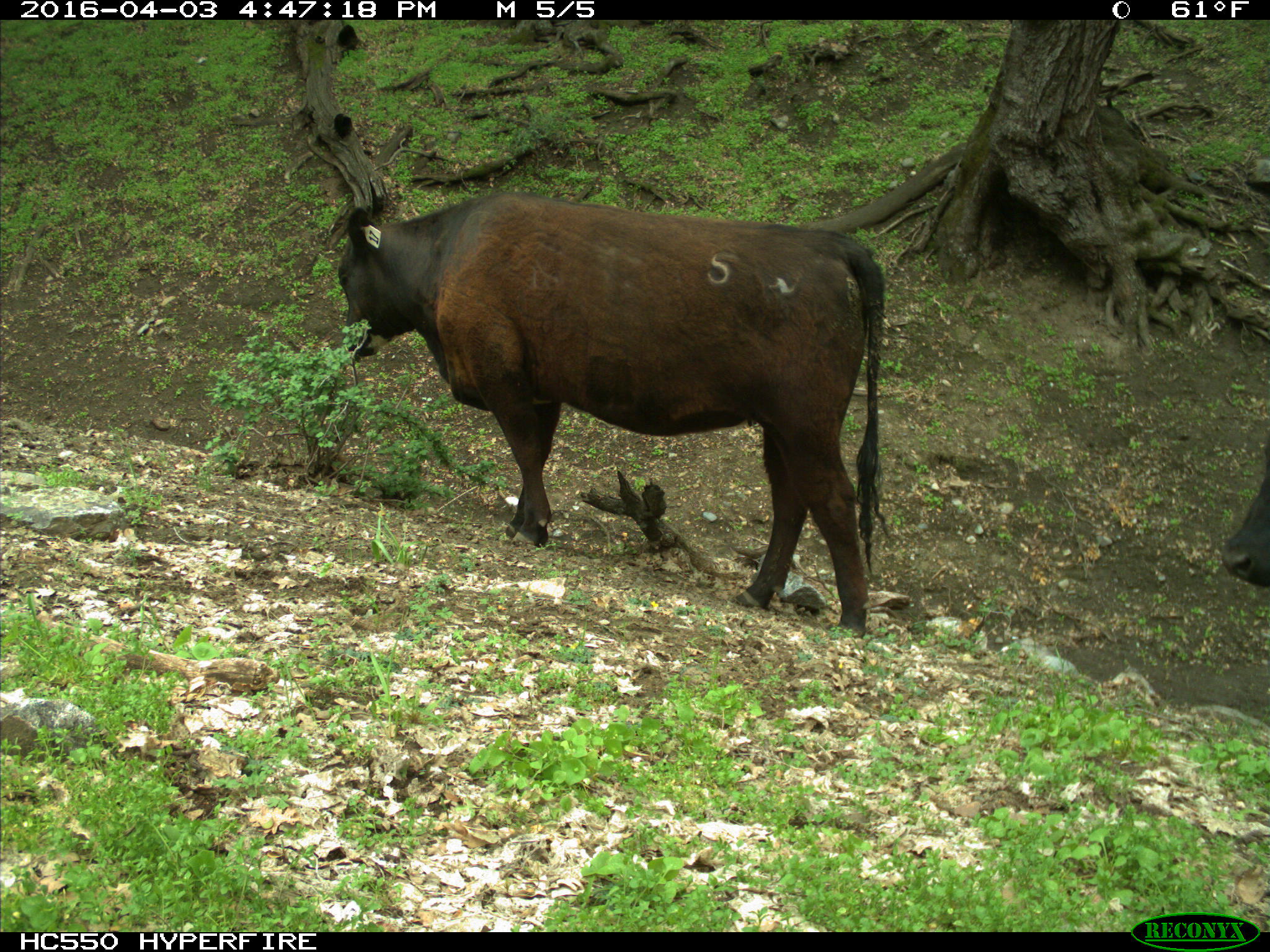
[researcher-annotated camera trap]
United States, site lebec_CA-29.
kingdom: Animalia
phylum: Chordata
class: Mammalia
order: Artiodactyla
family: Bovidae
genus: Bos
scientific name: Bos taurus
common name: domestic cow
Bos taurus (domestic cow).